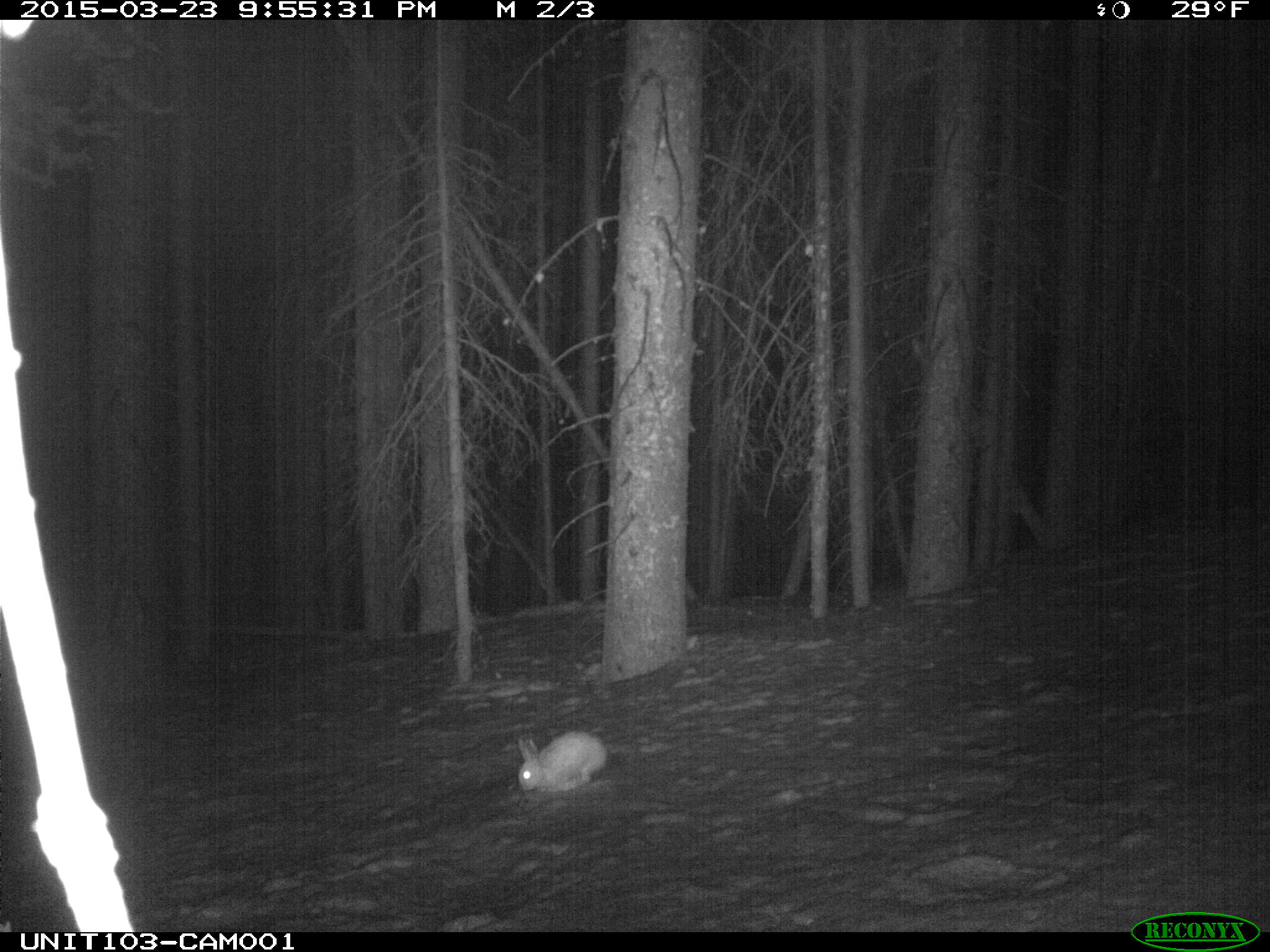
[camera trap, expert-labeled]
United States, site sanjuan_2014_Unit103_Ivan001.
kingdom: Animalia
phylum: Chordata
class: Mammalia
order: Lagomorpha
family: Leporidae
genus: Lepus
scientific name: Lepus americanus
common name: snowshoe hare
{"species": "Lepus americanus (snowshoe hare)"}